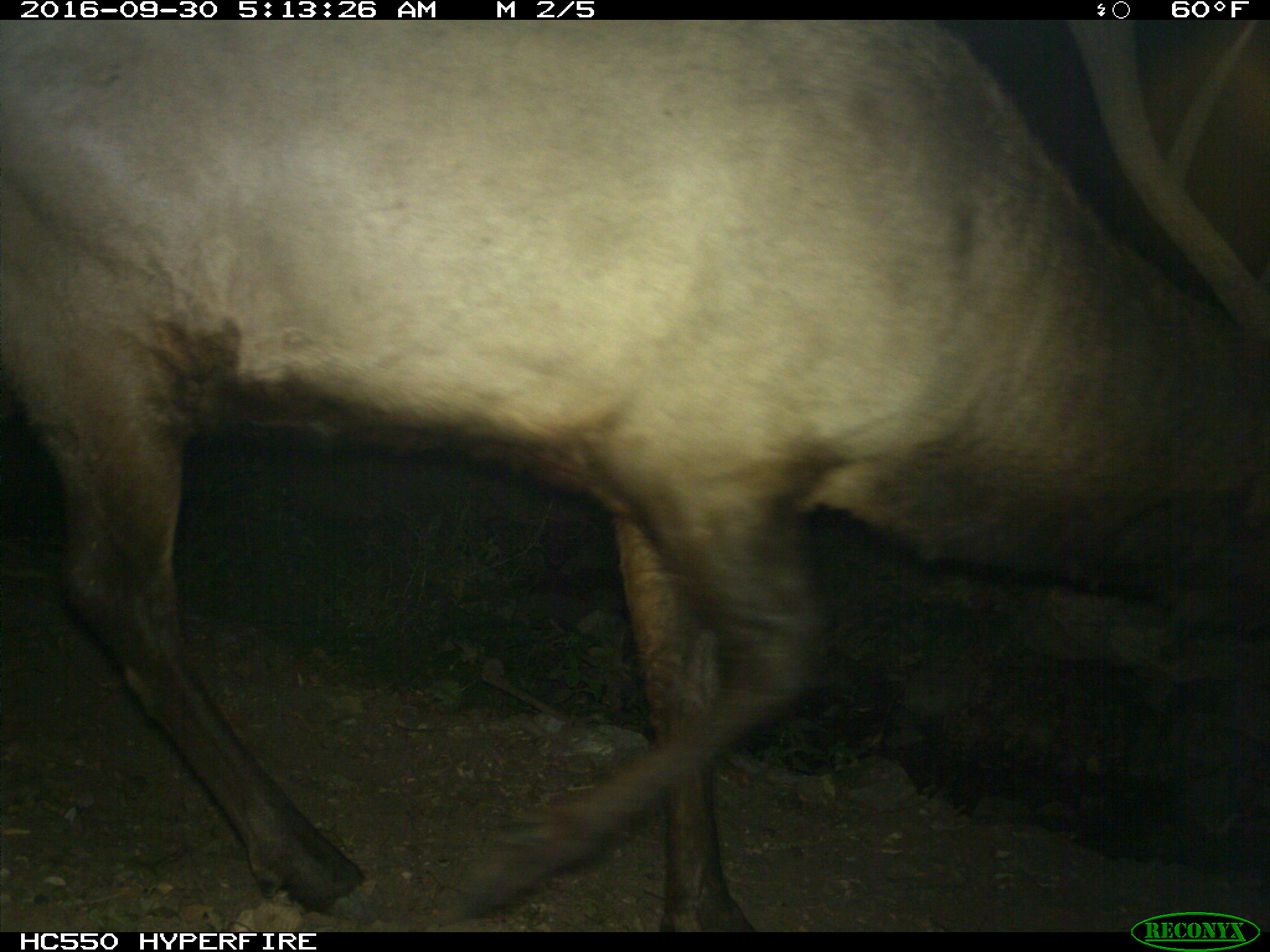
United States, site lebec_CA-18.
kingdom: Animalia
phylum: Chordata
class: Mammalia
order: Artiodactyla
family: Cervidae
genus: Cervus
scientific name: Cervus canadensis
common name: elk